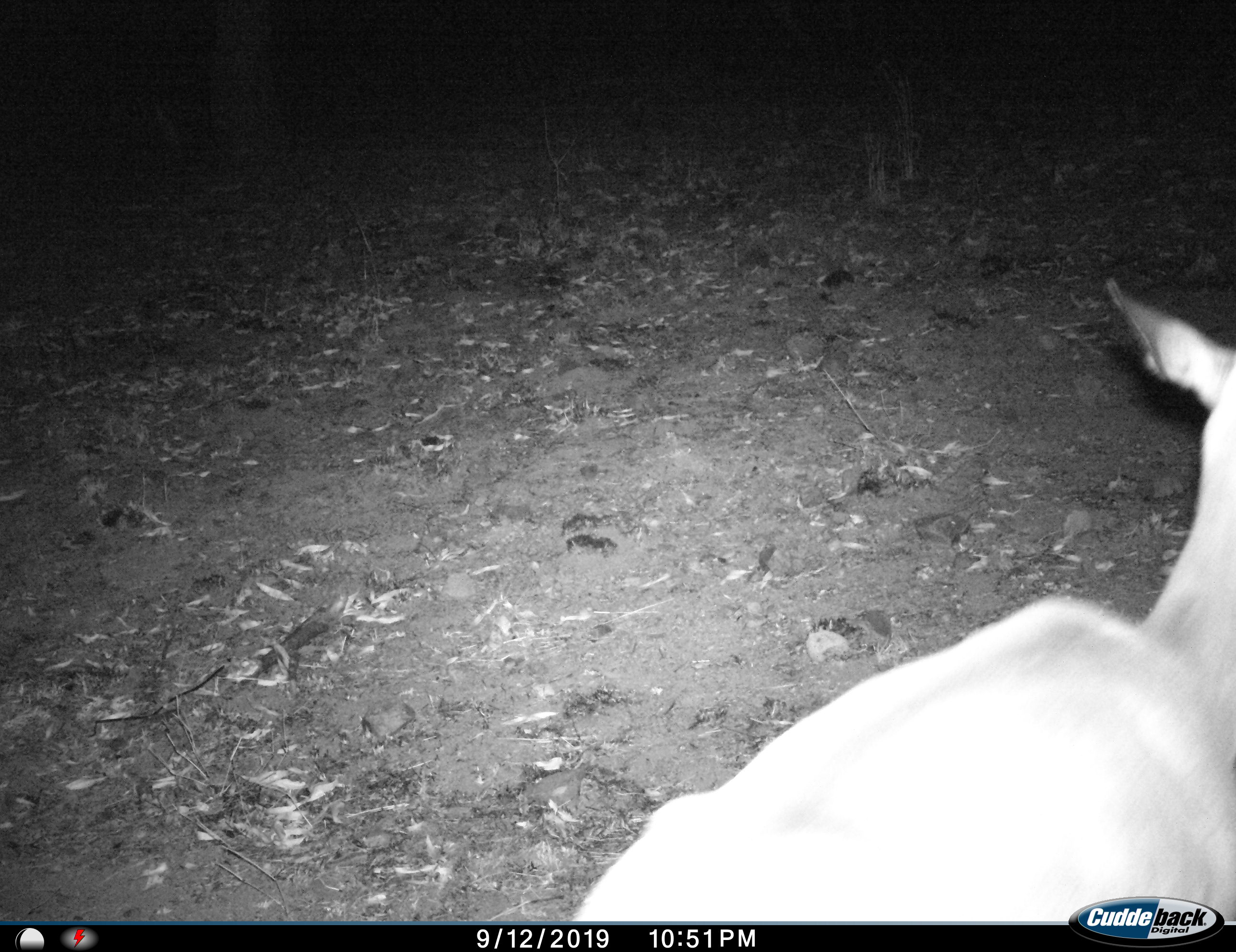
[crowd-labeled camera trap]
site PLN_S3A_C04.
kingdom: Animalia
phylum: Chordata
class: Mammalia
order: Artiodactyla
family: Bovidae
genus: Aepyceros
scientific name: Aepyceros melampus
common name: impala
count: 1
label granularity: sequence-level